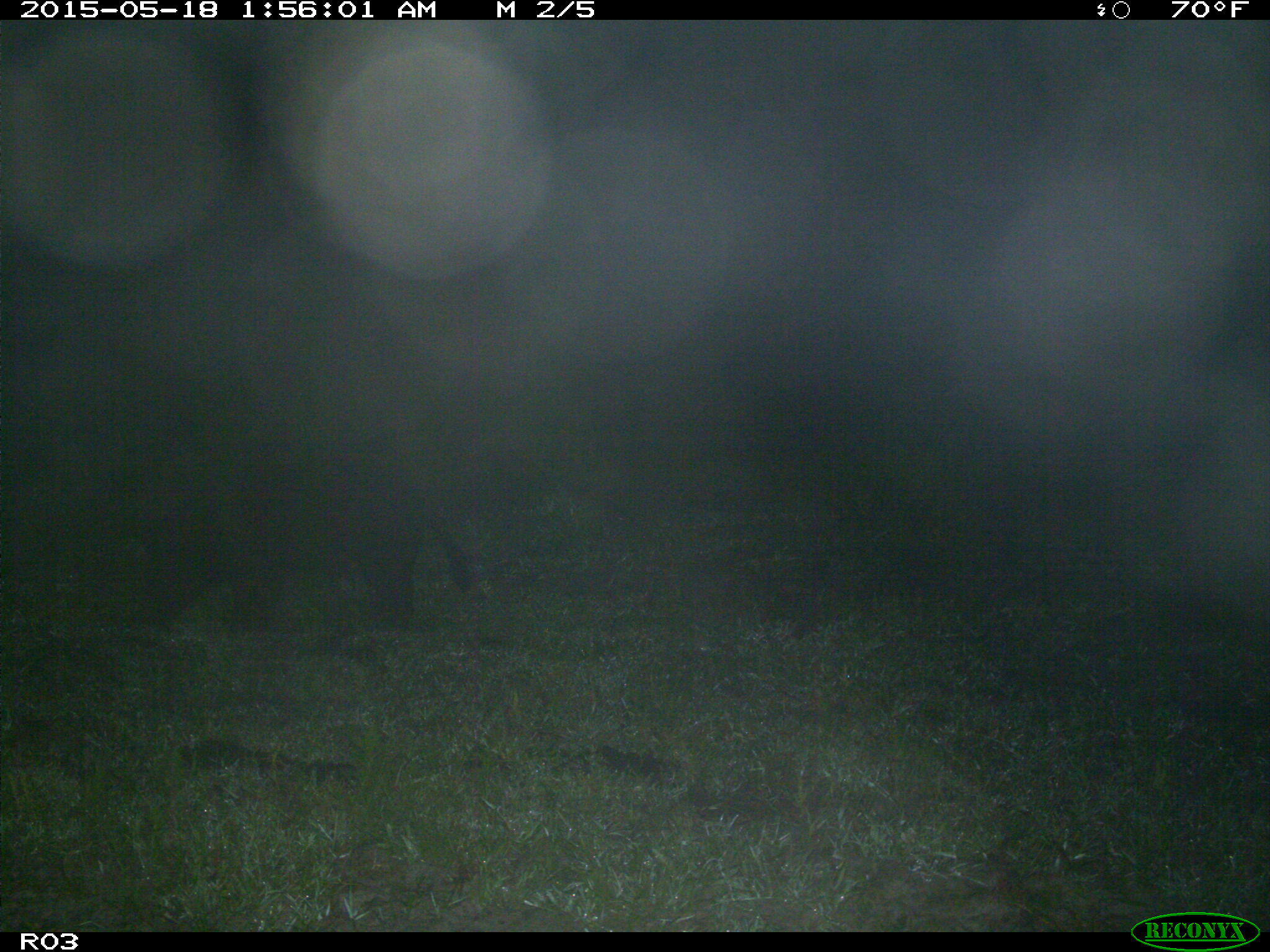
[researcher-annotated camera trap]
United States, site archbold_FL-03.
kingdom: Animalia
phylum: Chordata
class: Mammalia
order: Artiodactyla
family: Suidae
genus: Sus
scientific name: Sus scrofa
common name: wild boar